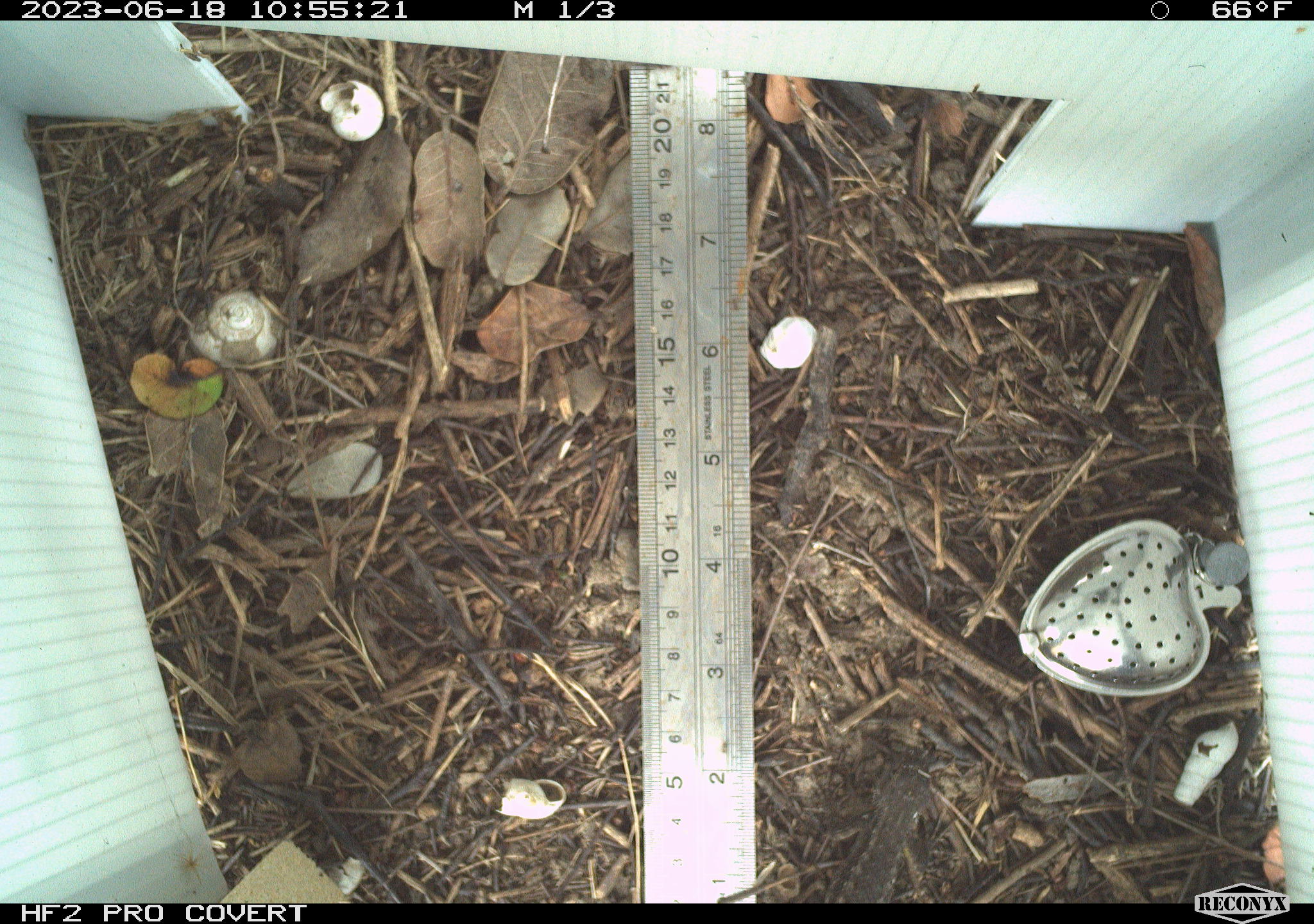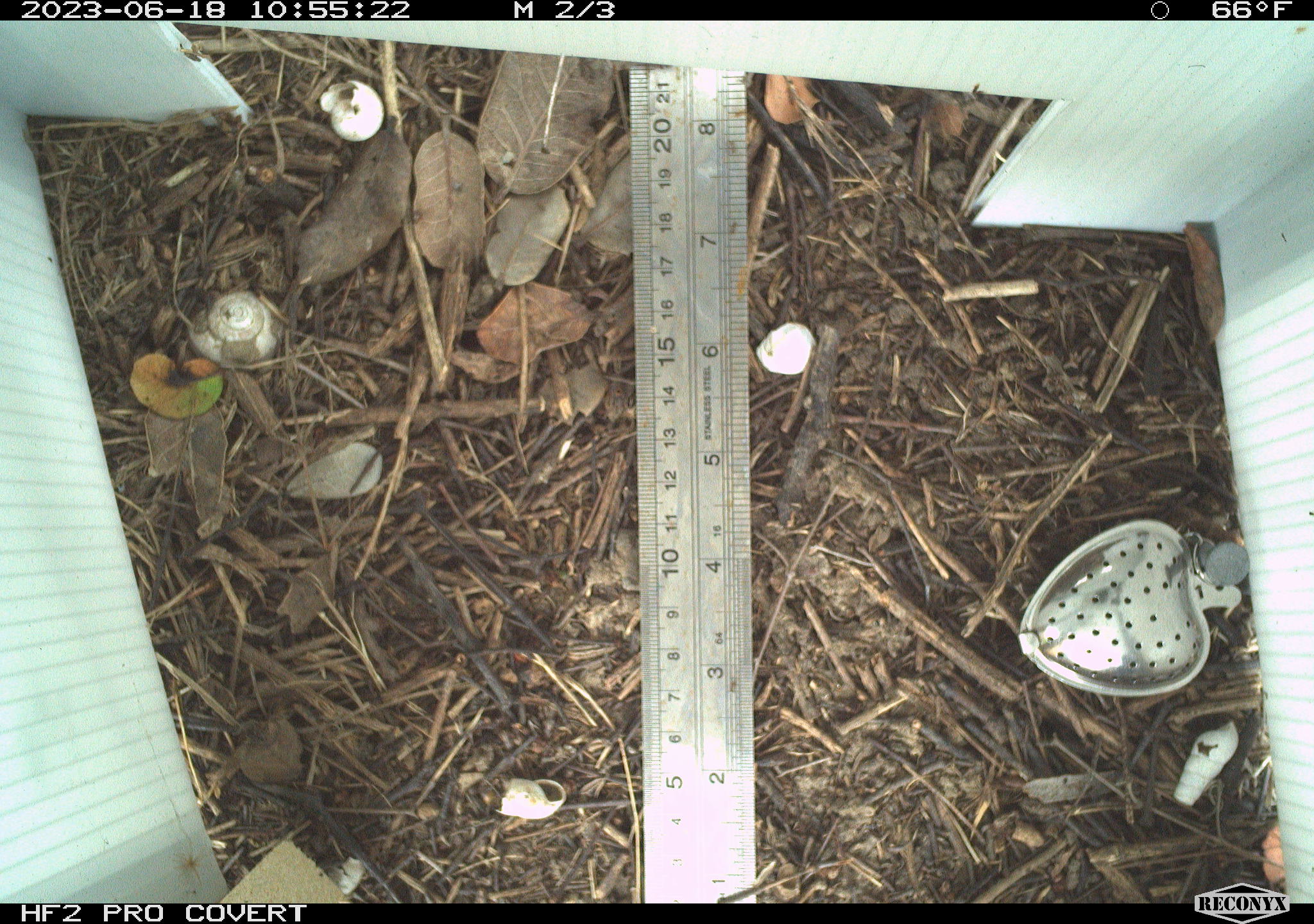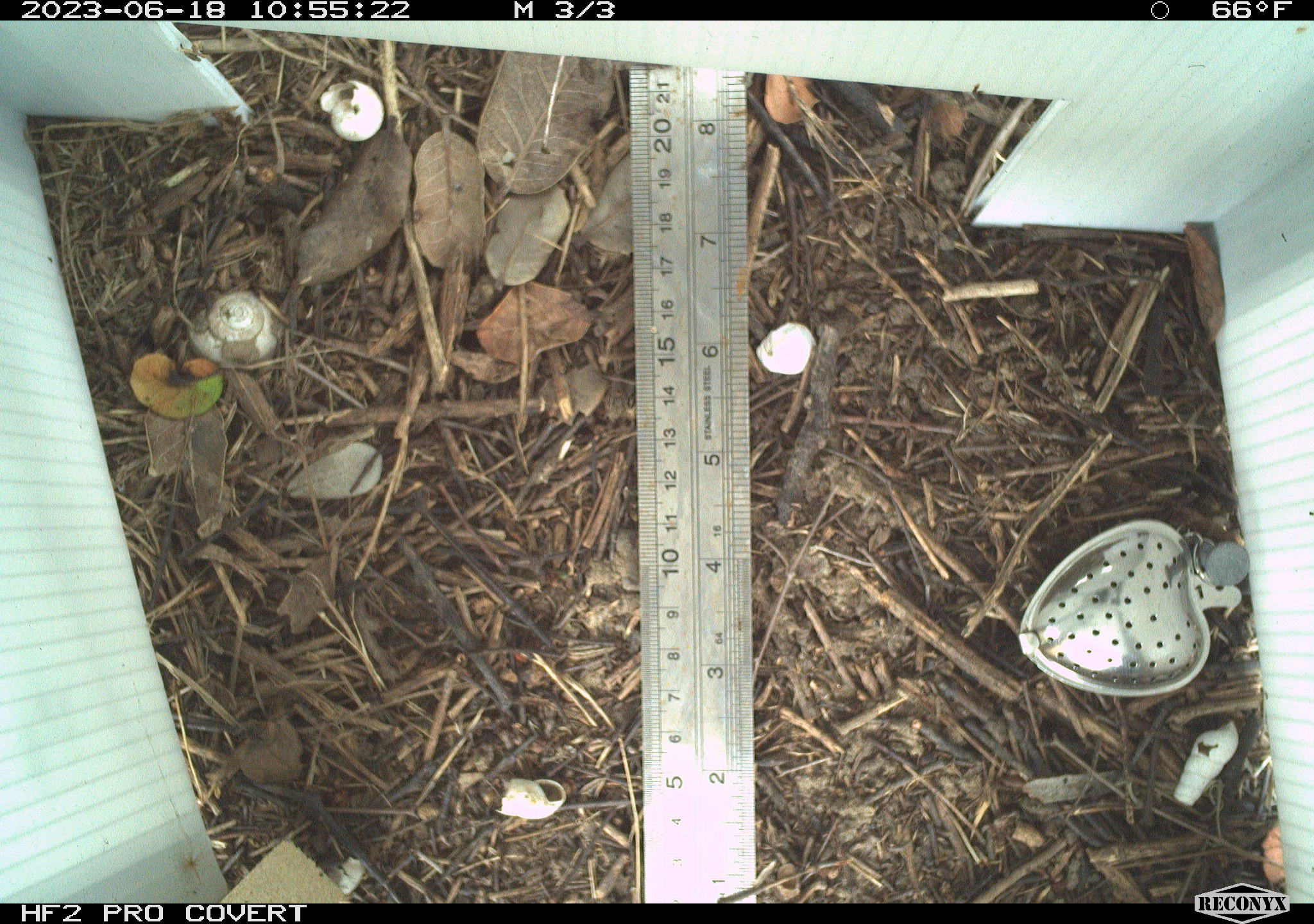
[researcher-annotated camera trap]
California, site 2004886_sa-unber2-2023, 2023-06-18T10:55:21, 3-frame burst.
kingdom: Animalia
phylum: Chordata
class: Reptilia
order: Squamata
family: Phrynosomatidae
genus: Sceloporus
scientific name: Sceloporus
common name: spiny lizards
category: sceloporus species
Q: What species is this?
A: Sceloporus species (spiny lizards) (Sceloporus).